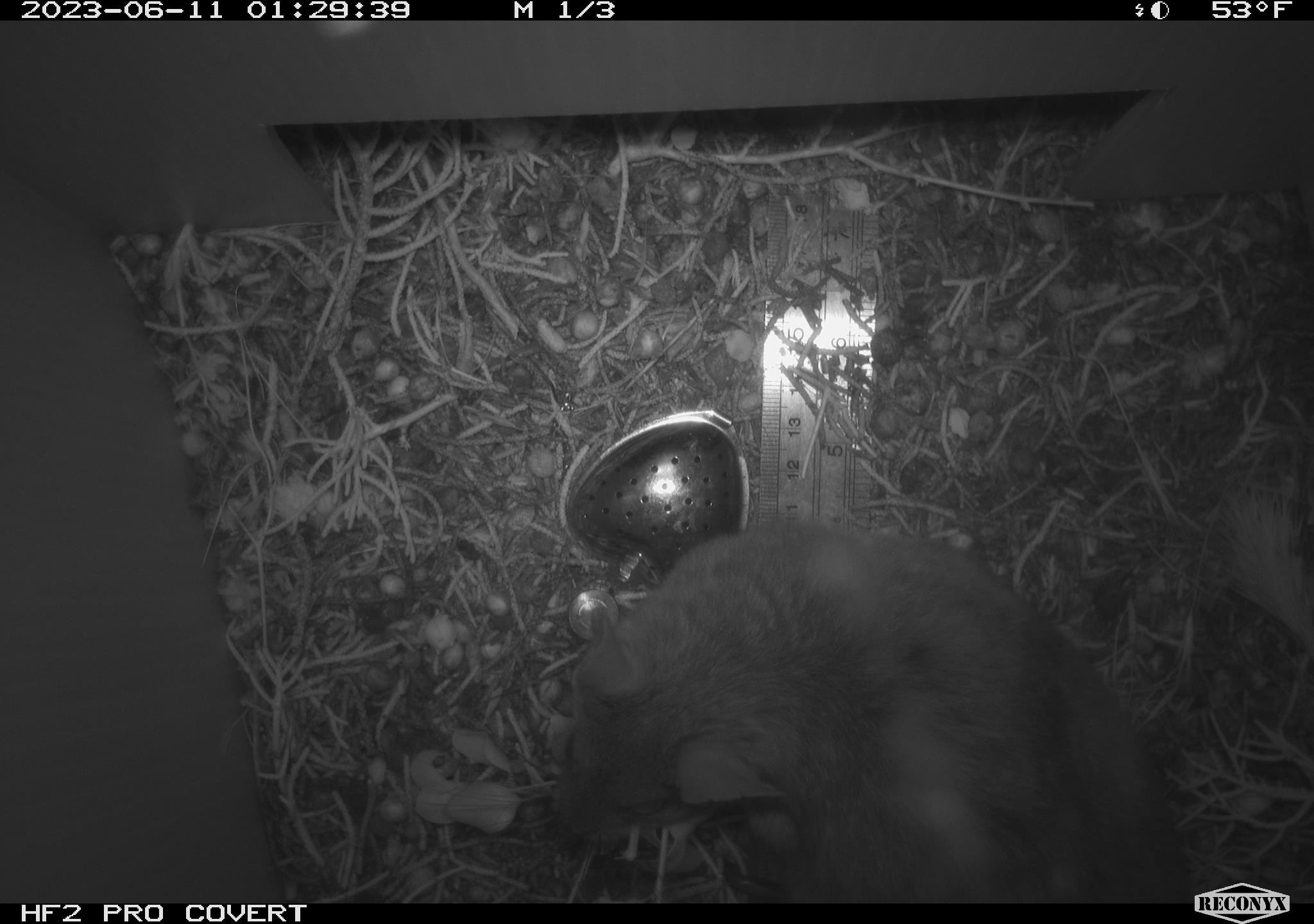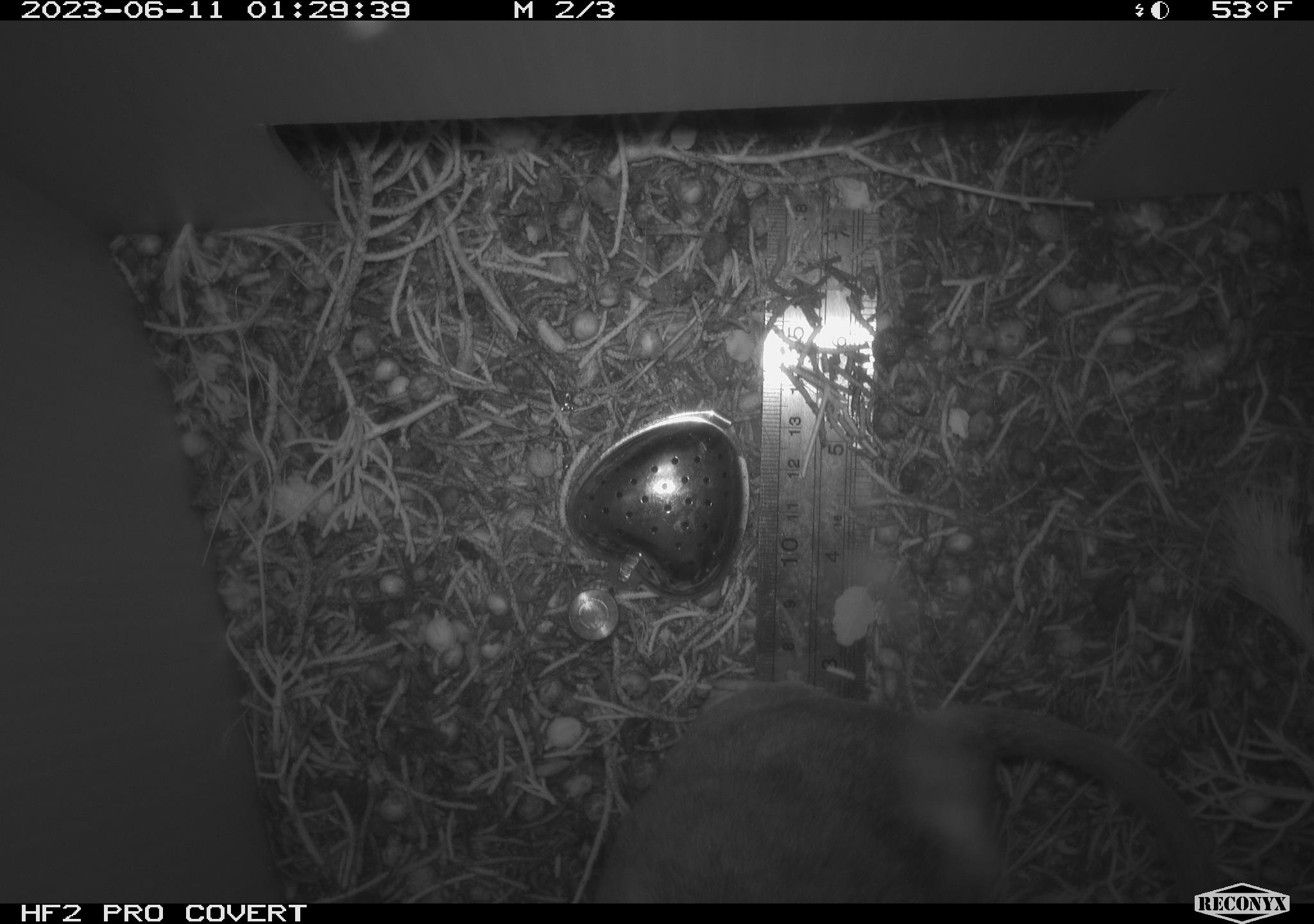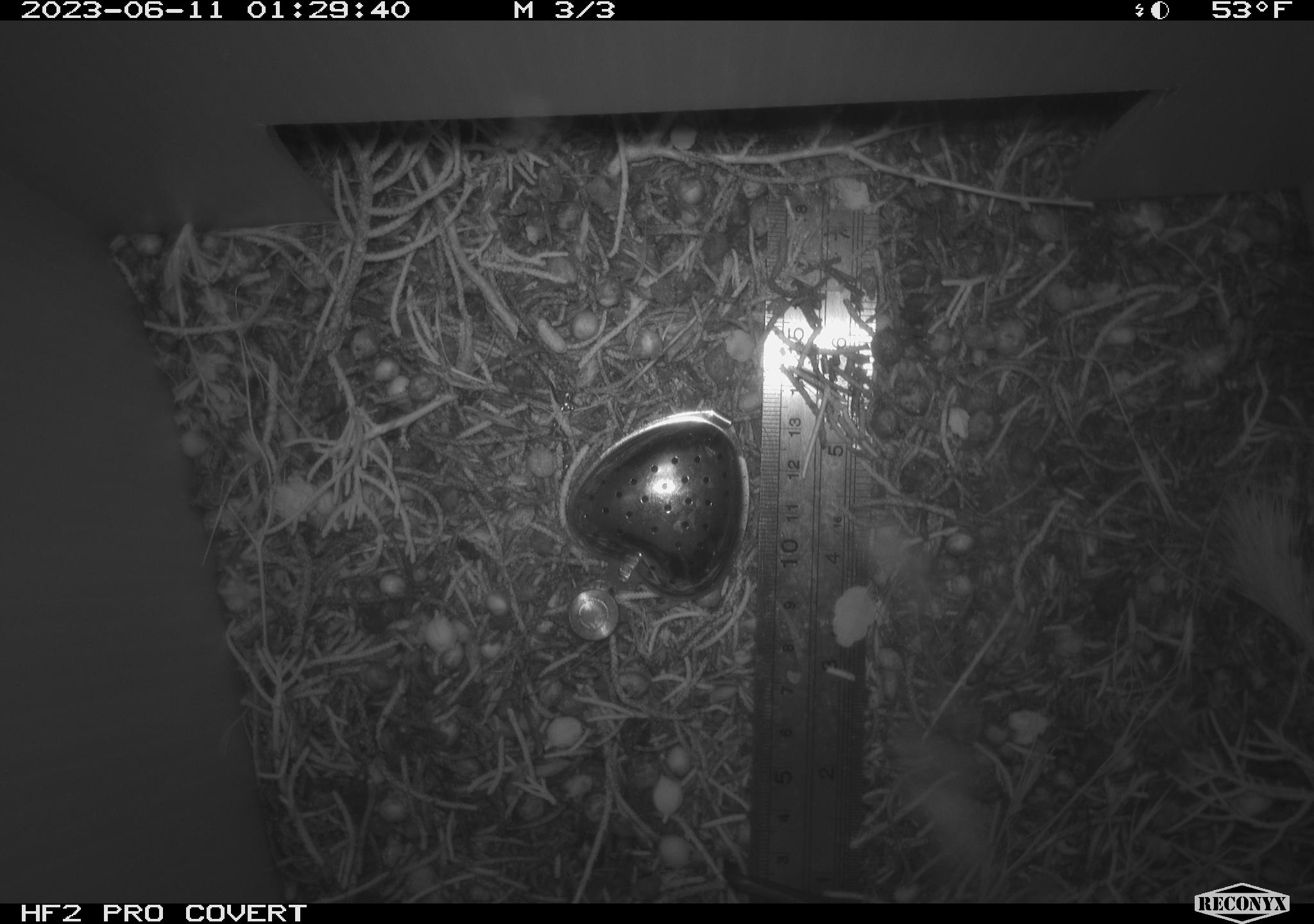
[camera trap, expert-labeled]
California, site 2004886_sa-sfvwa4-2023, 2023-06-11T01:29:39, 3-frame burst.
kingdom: Animalia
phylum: Chordata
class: Mammalia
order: Rodentia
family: Cricetidae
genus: Neotoma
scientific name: Neotoma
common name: pack rat or woodrat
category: neotoma species